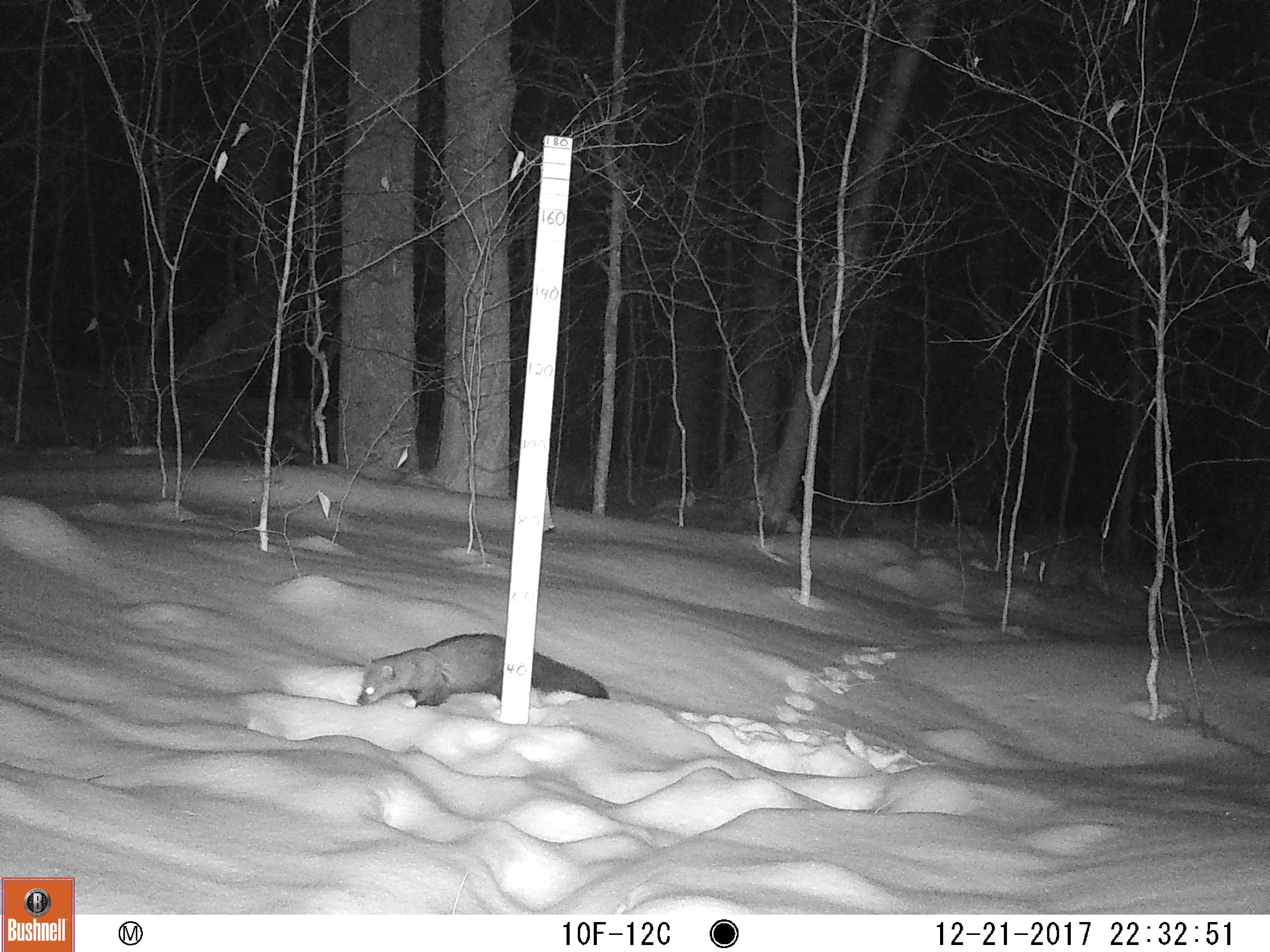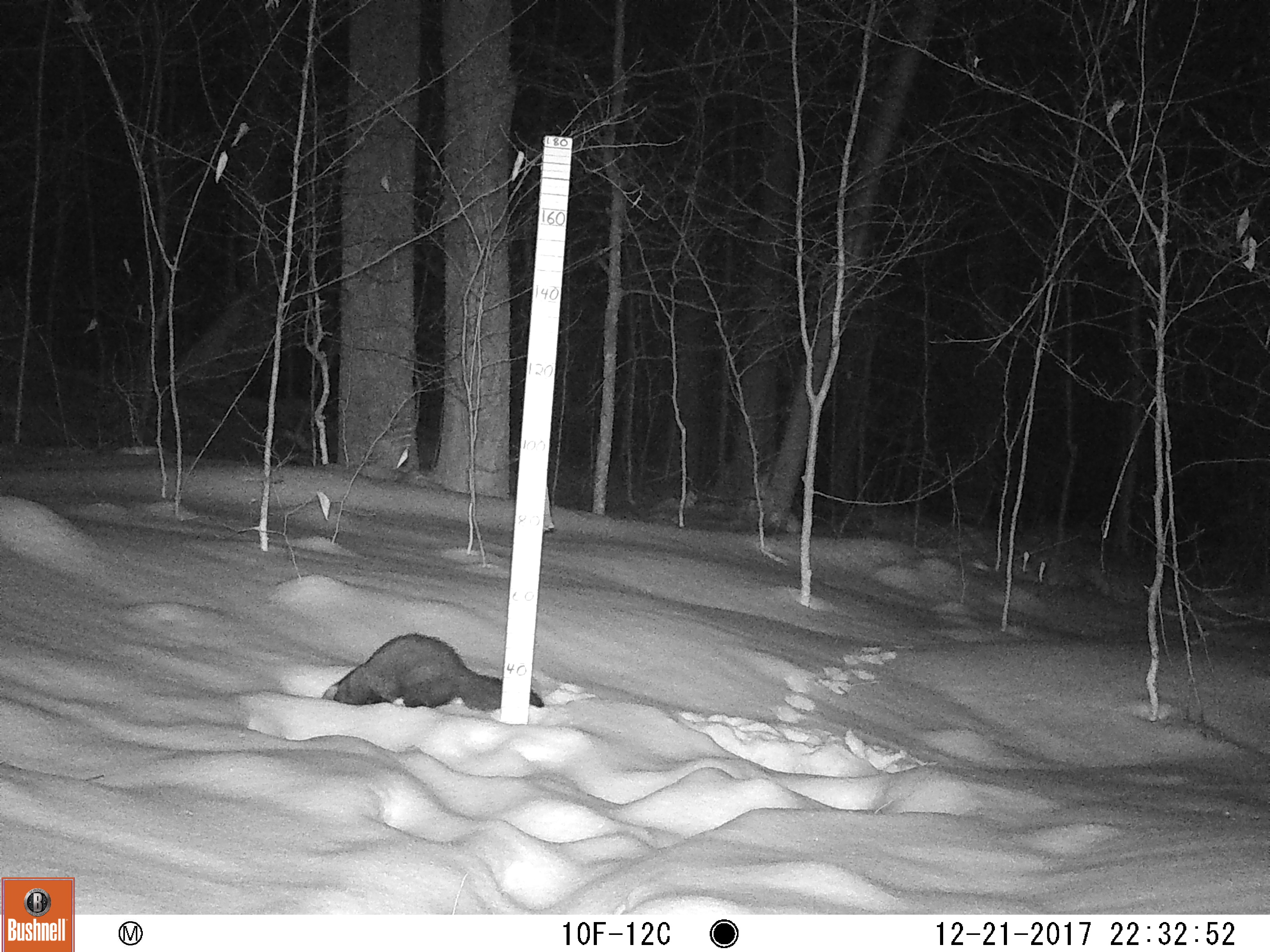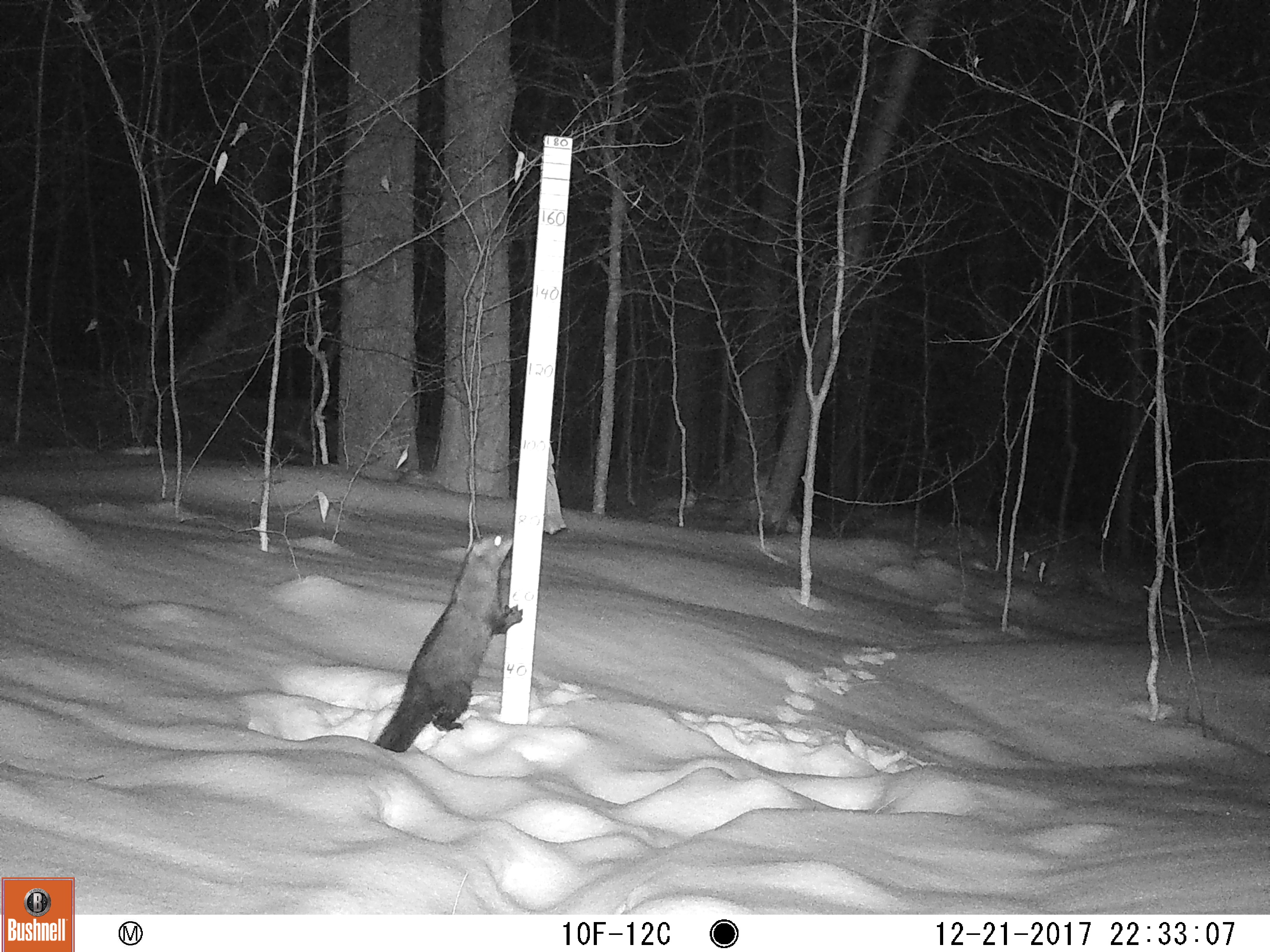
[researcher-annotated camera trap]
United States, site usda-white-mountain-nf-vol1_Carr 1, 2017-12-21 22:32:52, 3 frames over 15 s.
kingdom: Animalia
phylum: Chordata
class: Mammalia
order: Carnivora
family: Mustelidae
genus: Pekania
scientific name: Pekania pennanti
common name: fisher